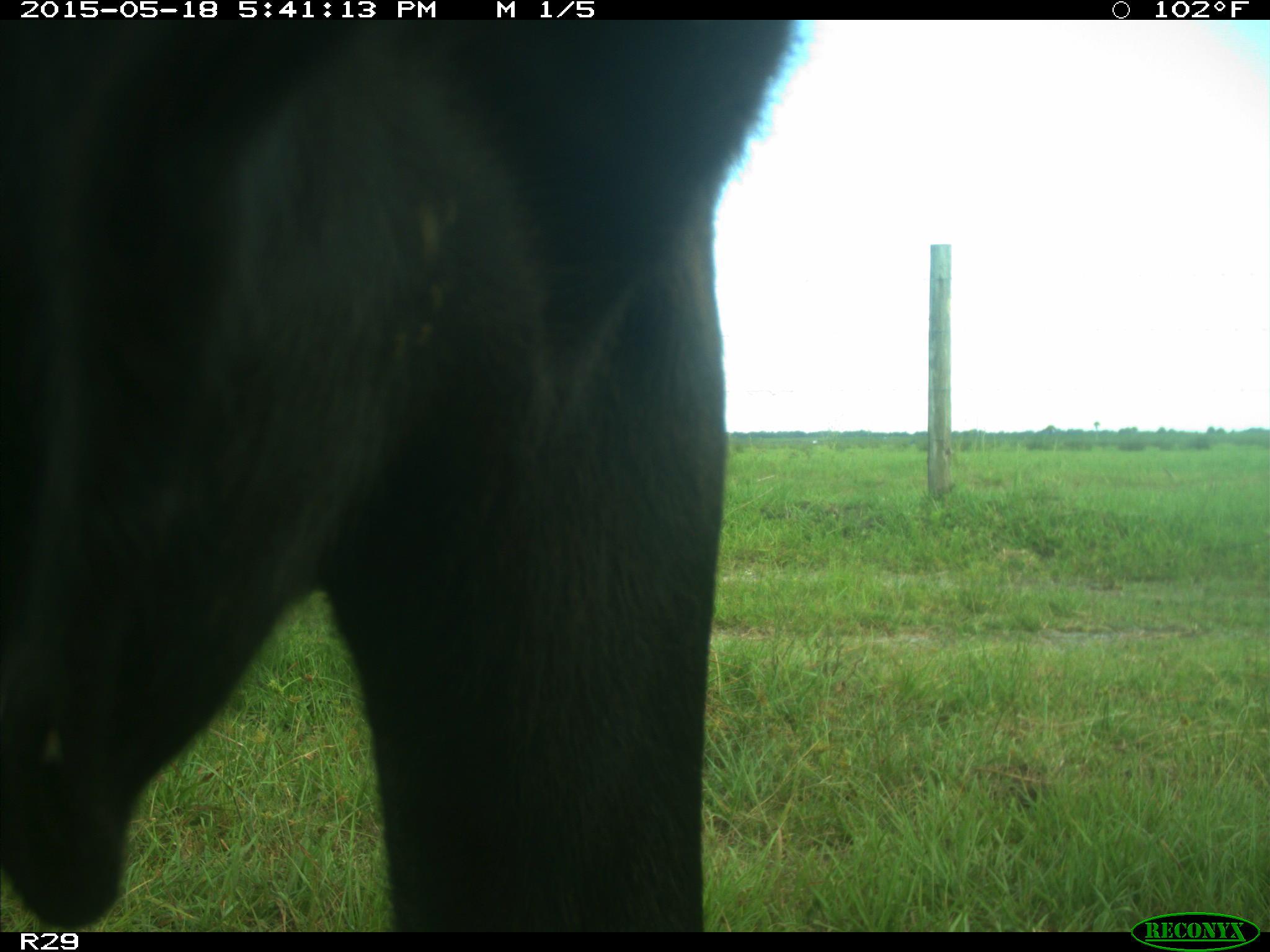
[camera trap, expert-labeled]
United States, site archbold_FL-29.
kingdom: Animalia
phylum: Chordata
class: Mammalia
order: Artiodactyla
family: Bovidae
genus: Bos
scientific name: Bos taurus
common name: domestic cow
Bos taurus (domestic cow).